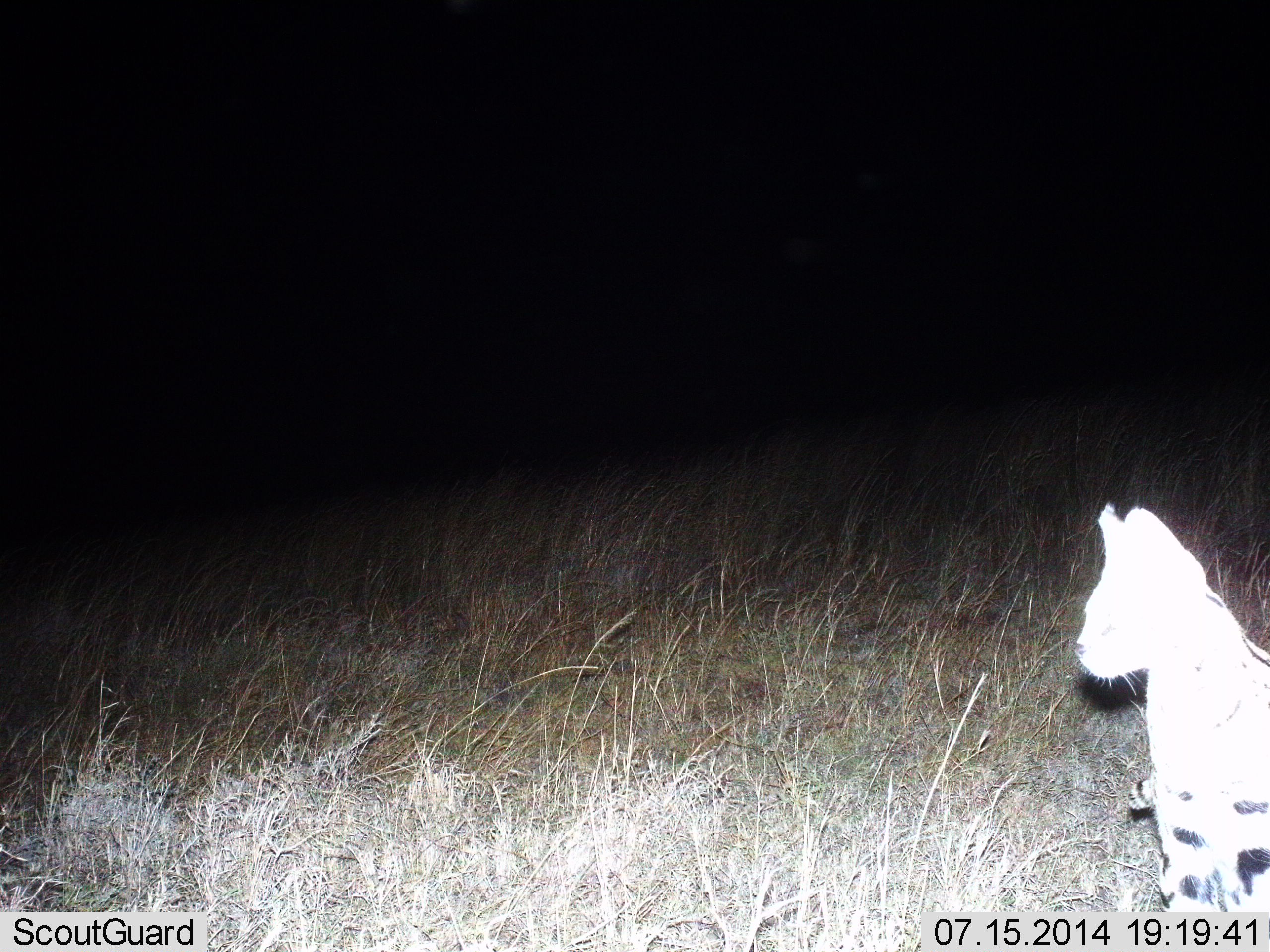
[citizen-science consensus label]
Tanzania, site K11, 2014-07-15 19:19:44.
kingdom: Animalia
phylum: Chordata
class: Mammalia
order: Carnivora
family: Felidae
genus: Leptailurus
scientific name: Leptailurus serval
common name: serval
Serval (Leptailurus serval), count 1. Behavior (volunteer vote fractions): standing 80%, resting 20%, moving 0%, interacting 0%. Young present (vote fraction): 0%. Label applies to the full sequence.